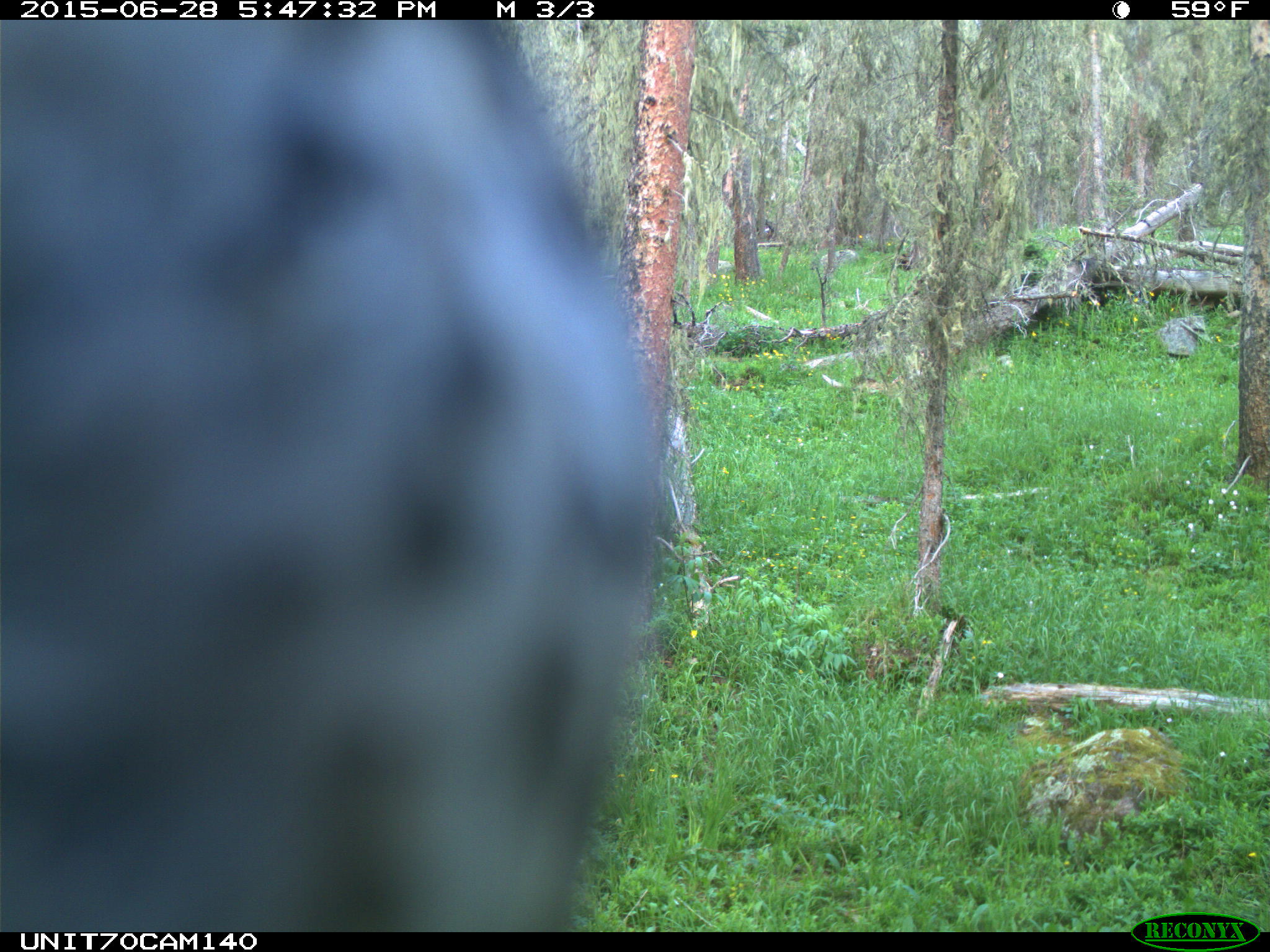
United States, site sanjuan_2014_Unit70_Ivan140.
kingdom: Animalia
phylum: Chordata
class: Aves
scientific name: Aves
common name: birds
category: unidentified bird